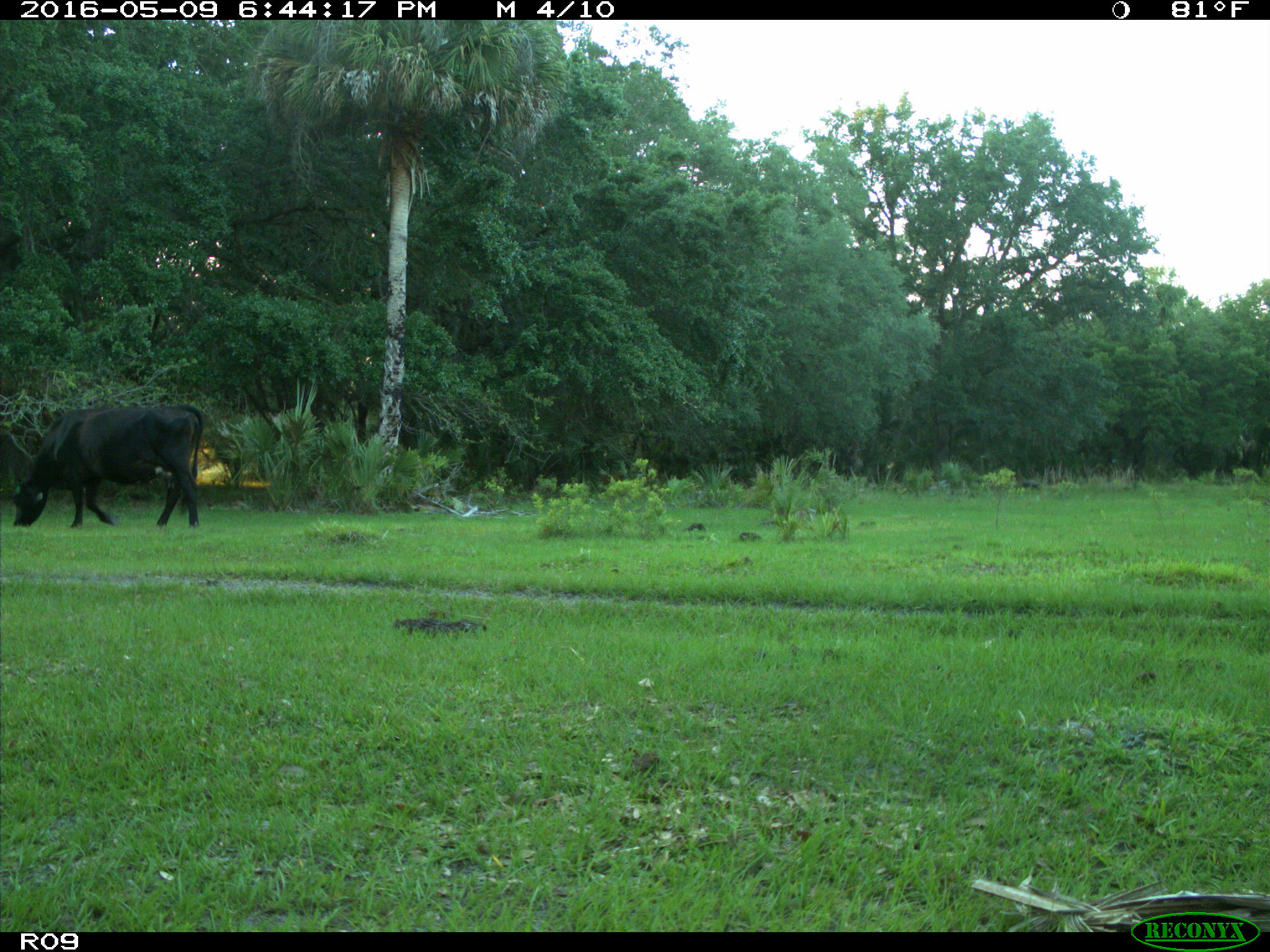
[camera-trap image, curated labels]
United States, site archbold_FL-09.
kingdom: Animalia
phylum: Chordata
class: Mammalia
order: Artiodactyla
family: Bovidae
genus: Bos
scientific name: Bos taurus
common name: domestic cow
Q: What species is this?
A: Bos taurus (domestic cow).